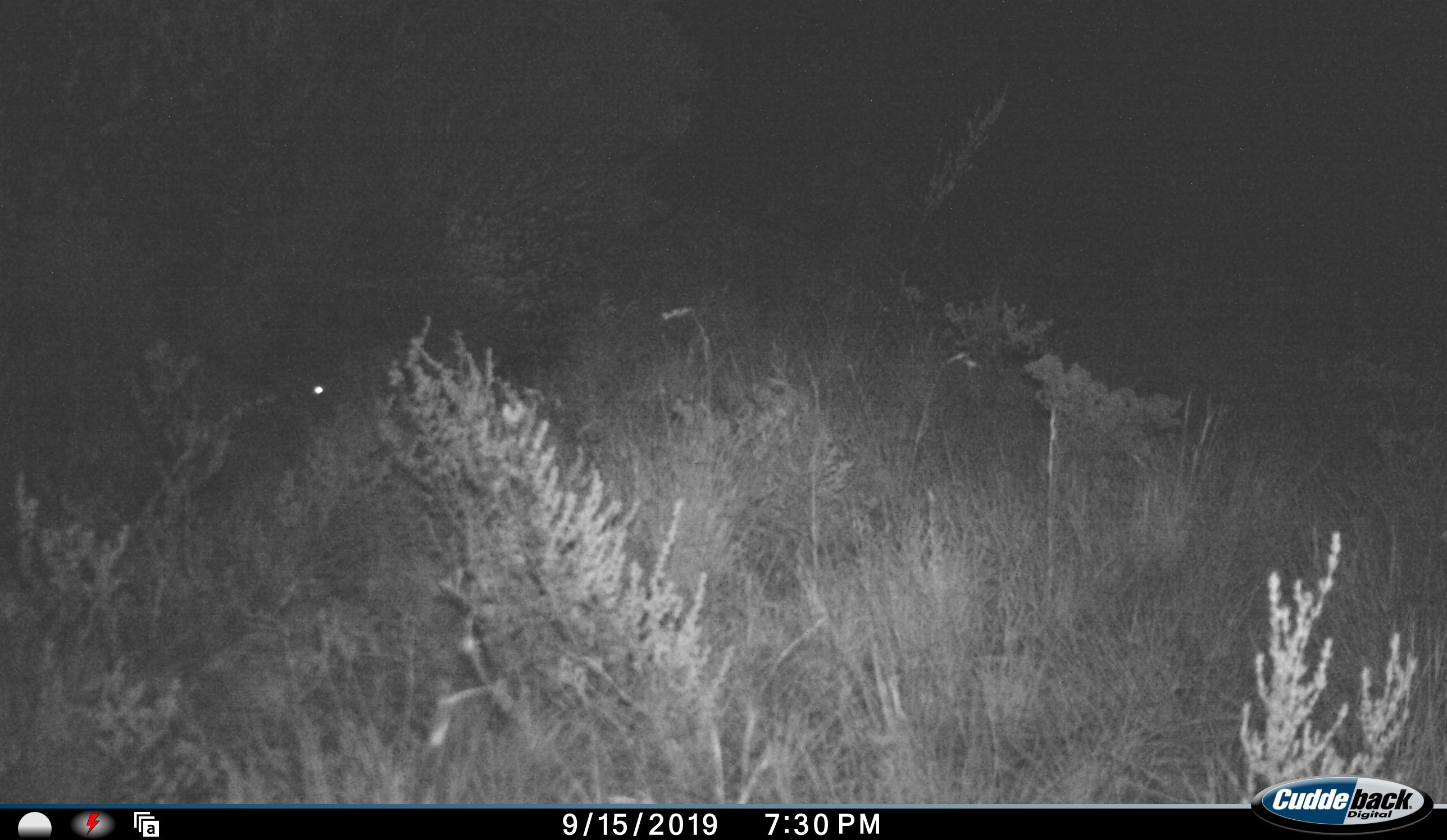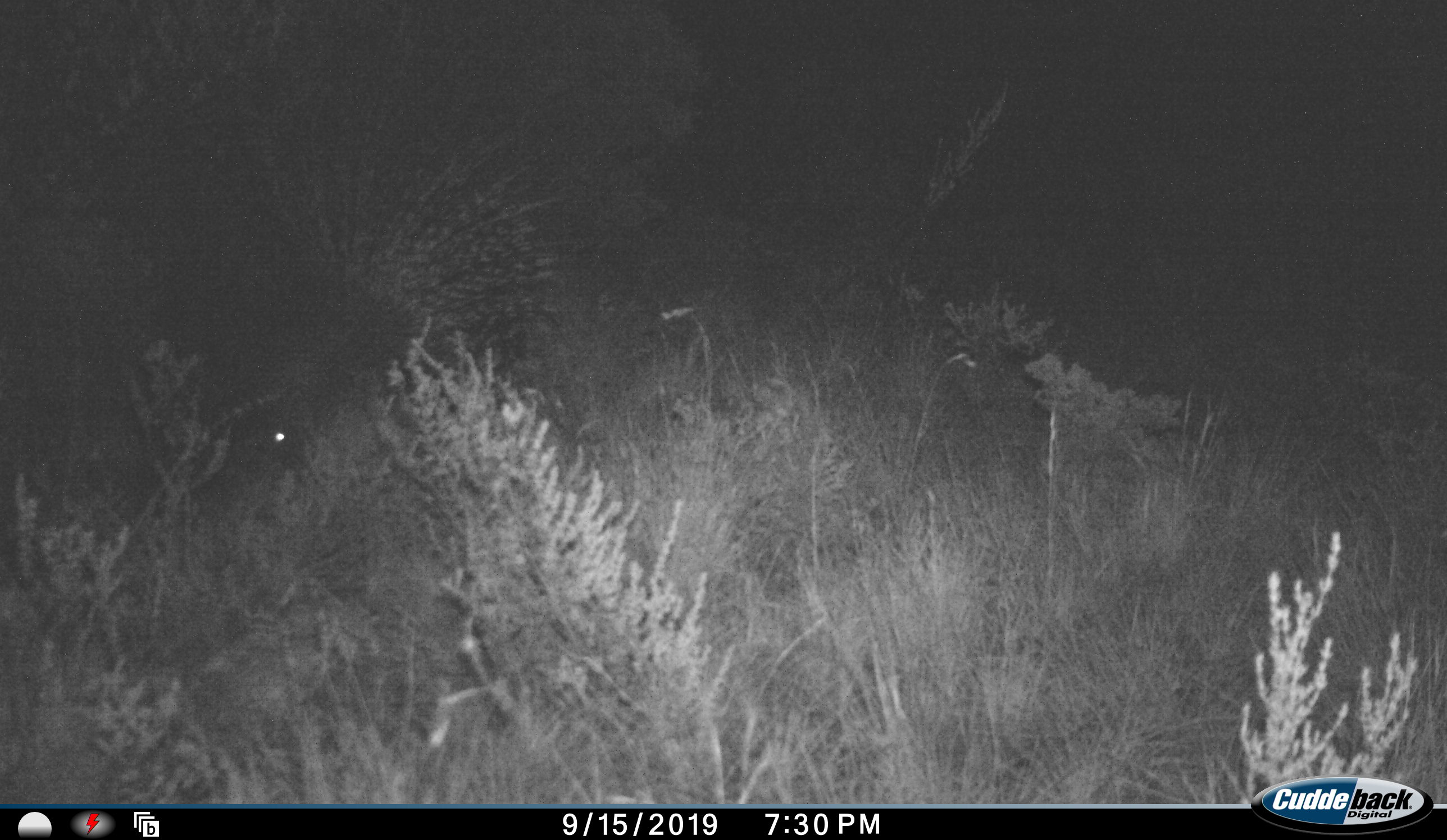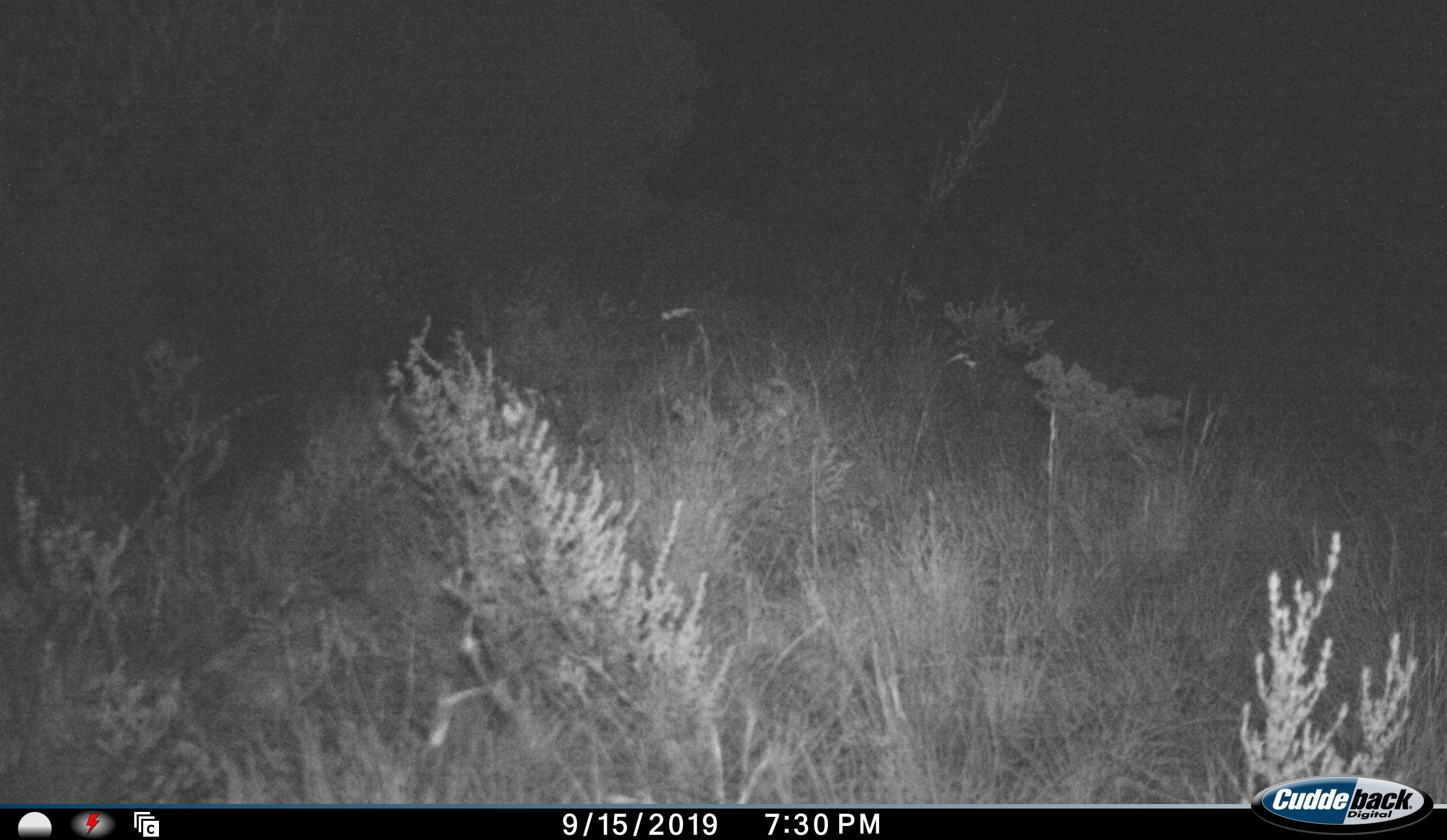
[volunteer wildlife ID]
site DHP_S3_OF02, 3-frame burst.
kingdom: Animalia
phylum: Chordata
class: Mammalia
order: Rodentia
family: Hystricidae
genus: Hystrix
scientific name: Hystrix cristata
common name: crested porcupine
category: porcupine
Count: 1.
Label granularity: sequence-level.